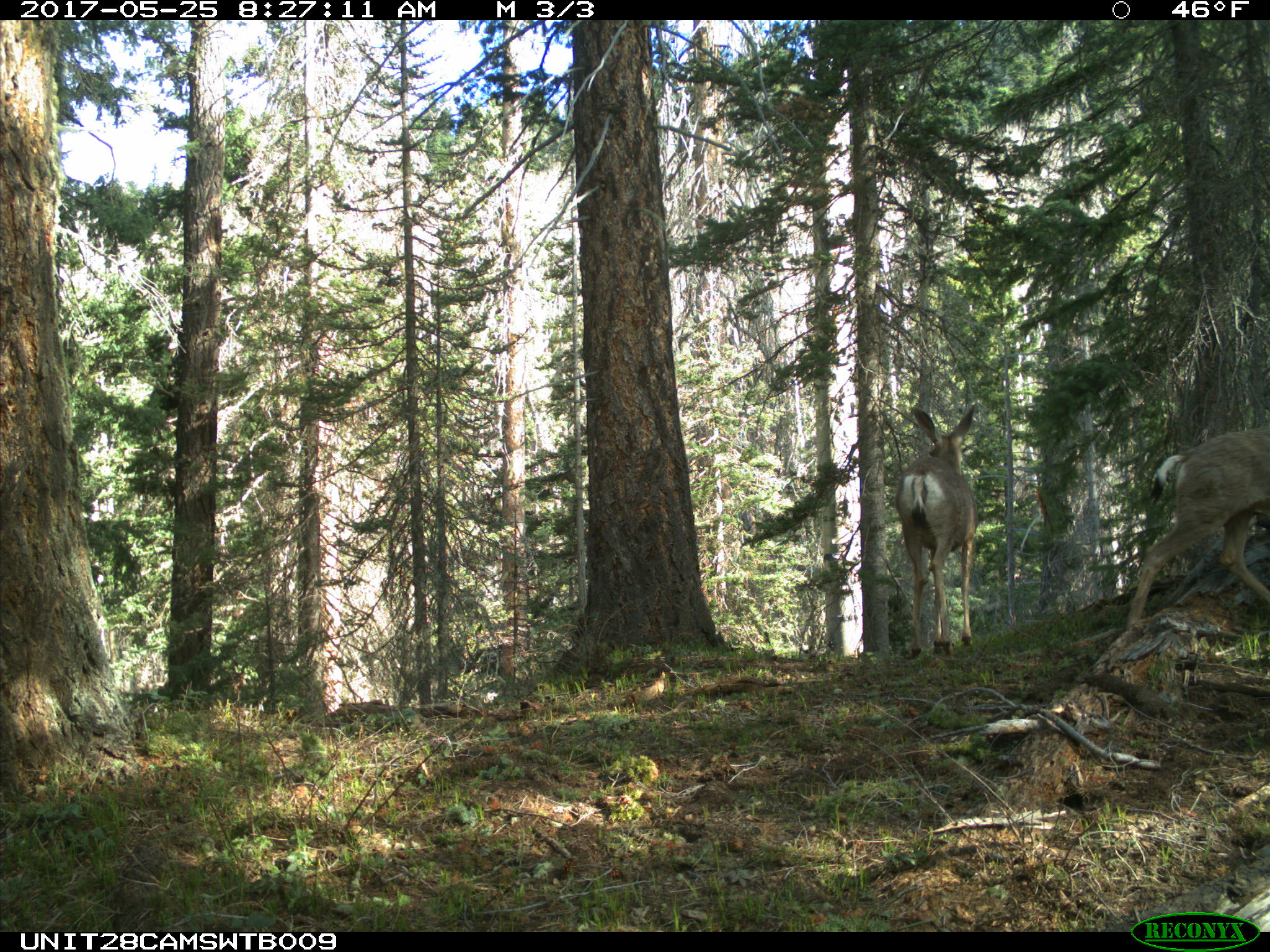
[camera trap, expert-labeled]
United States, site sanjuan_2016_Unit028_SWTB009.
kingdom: Animalia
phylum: Chordata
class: Mammalia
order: Artiodactyla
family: Cervidae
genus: Odocoileus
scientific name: Odocoileus hemionus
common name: mule deer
Odocoileus hemionus (mule deer).